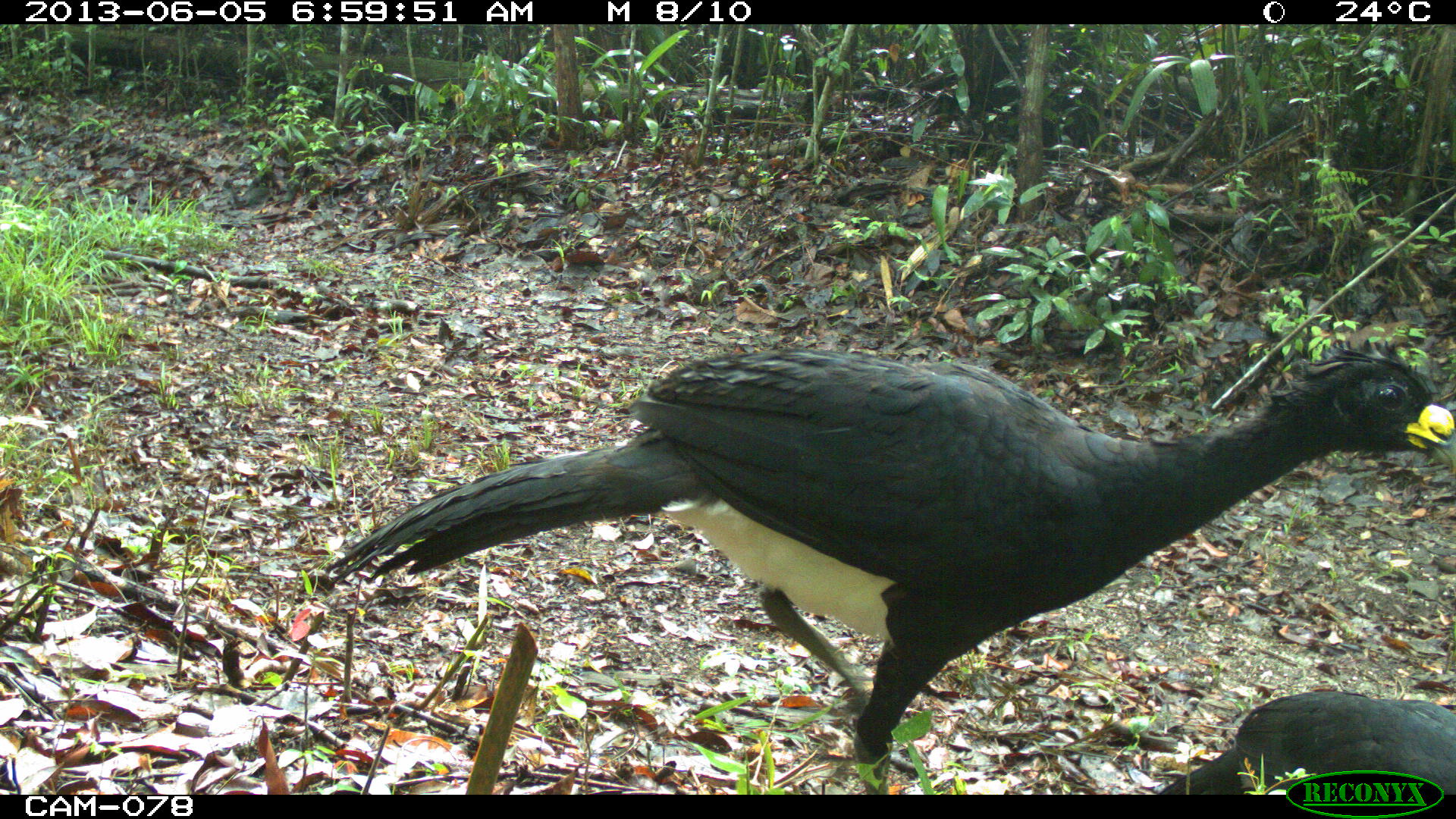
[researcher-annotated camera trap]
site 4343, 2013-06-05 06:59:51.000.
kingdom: Animalia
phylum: Chordata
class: Aves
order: Galliformes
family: Cracidae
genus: Crax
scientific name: Crax rubra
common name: great curassow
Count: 3.